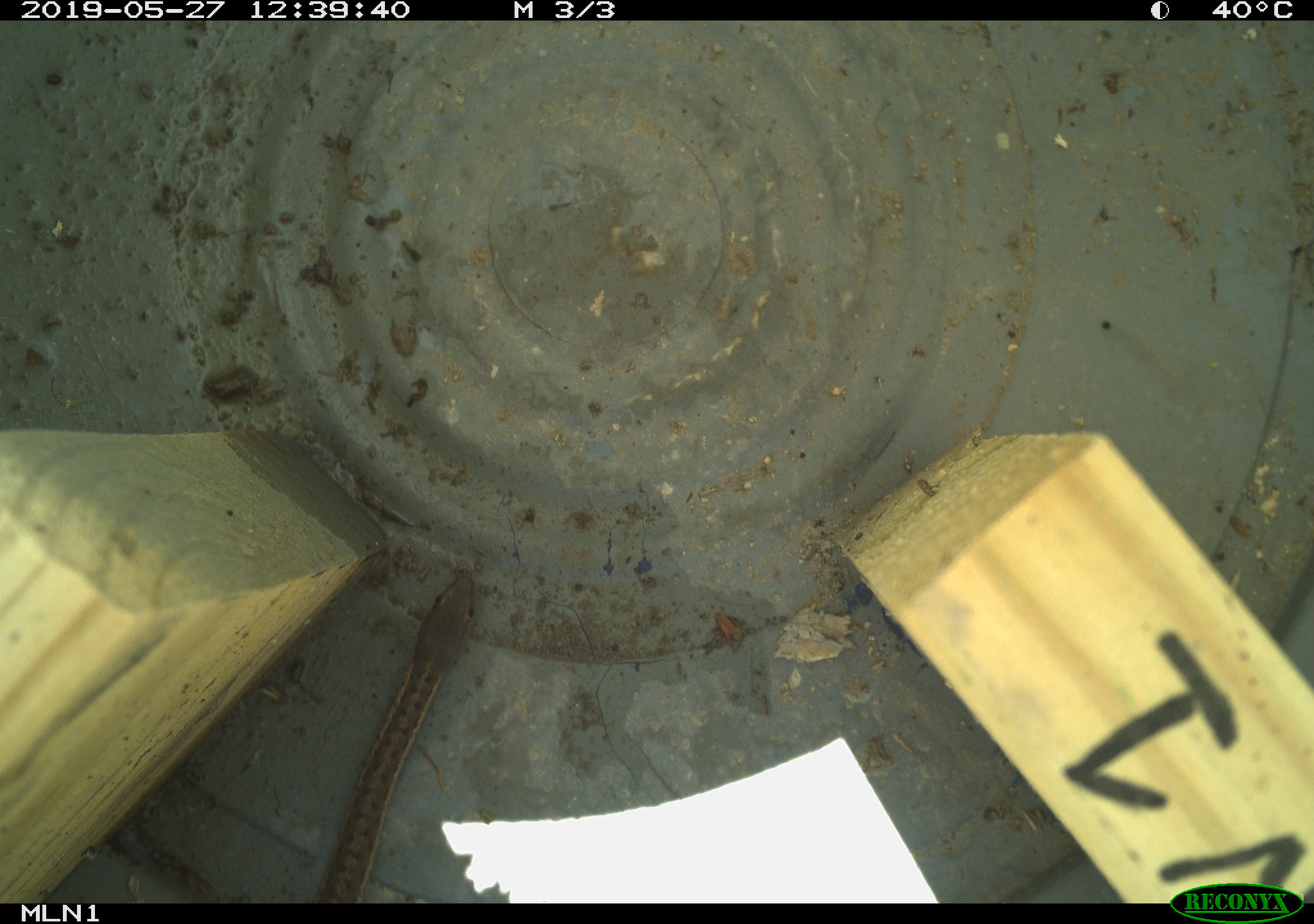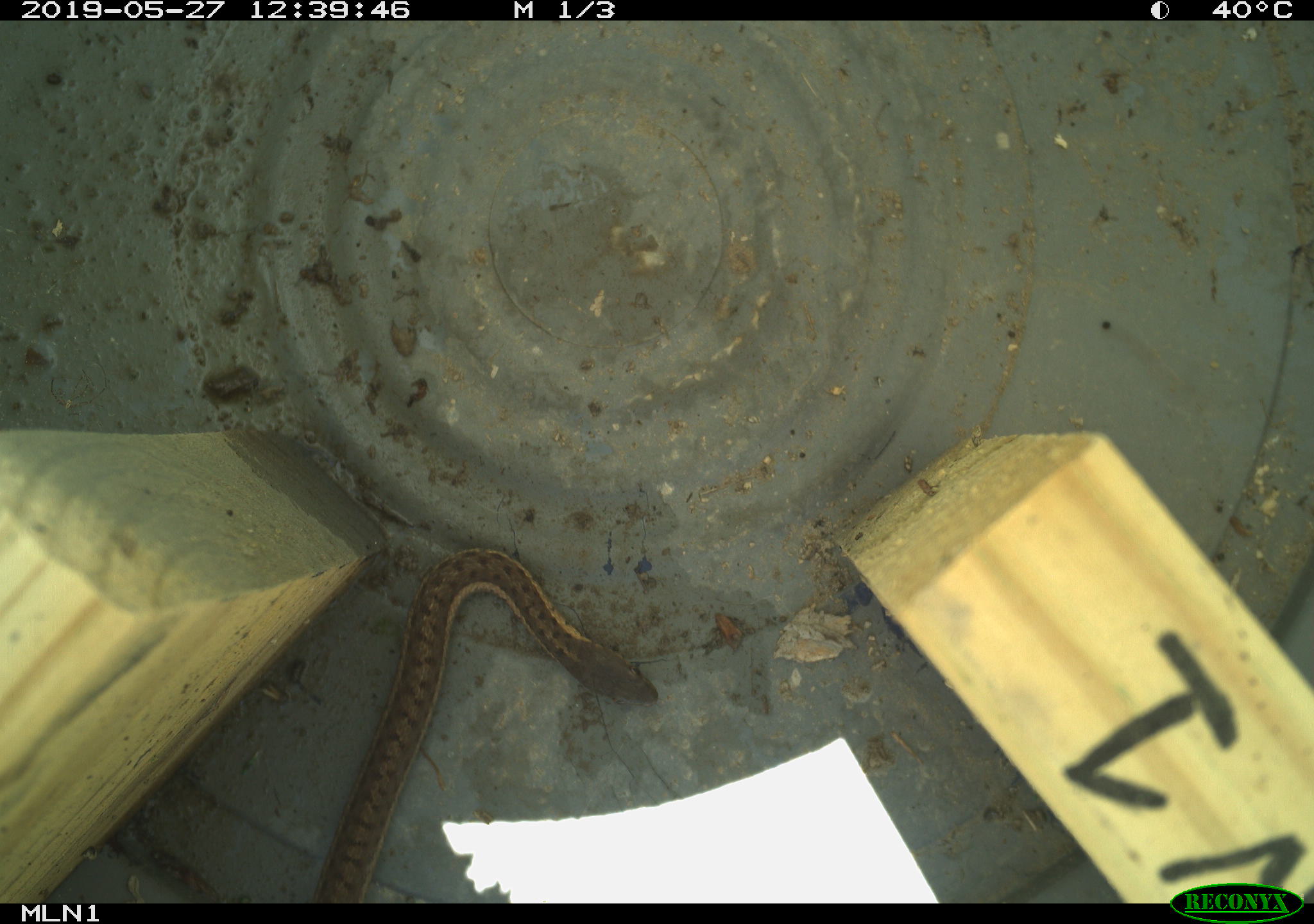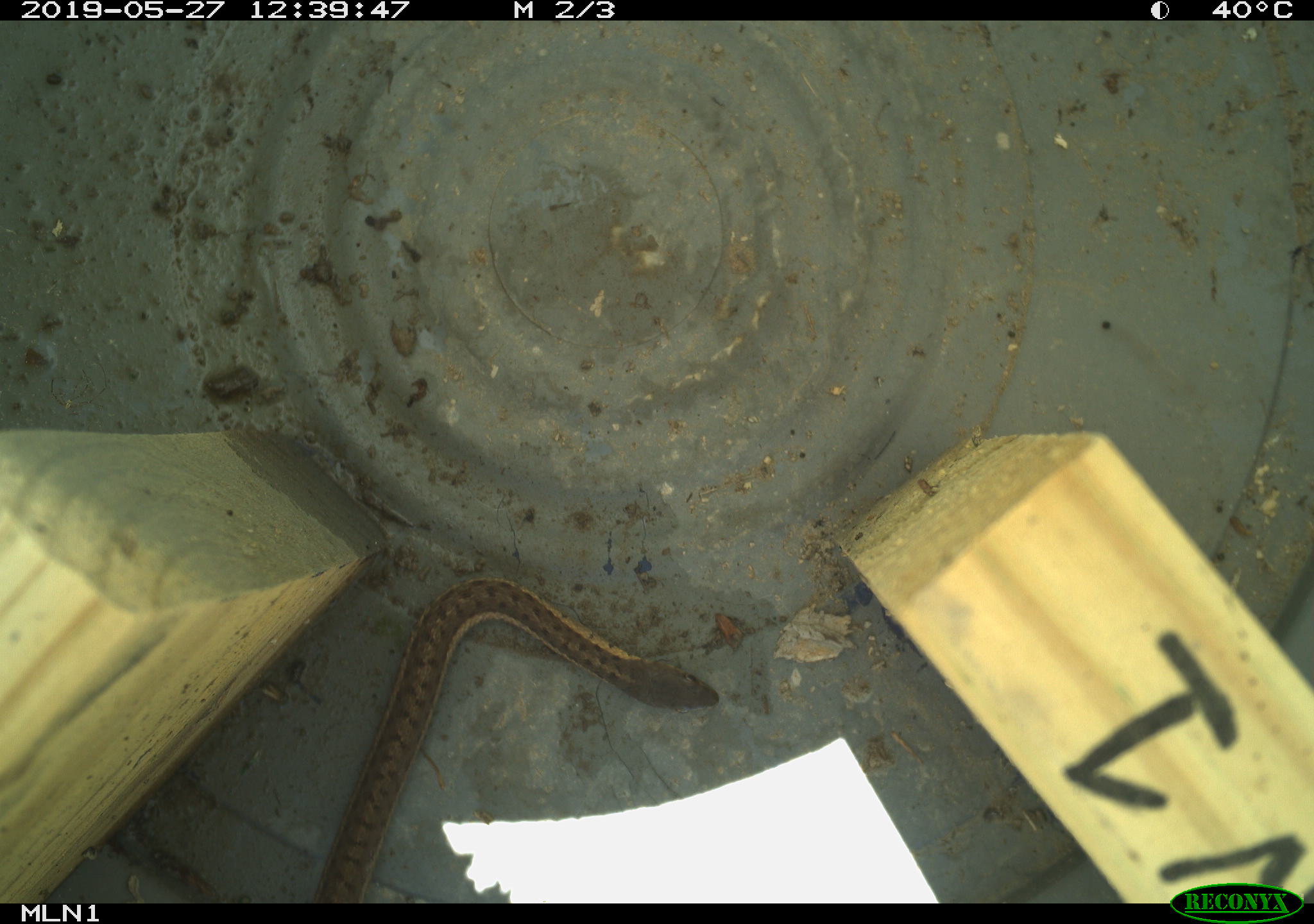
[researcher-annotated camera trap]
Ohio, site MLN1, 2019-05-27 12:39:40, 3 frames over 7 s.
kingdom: Animalia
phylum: Chordata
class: Reptilia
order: Squamata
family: Colubridae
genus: Thamnophis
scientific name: Thamnophis sirtalis sirtalis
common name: eastern gartersnake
Eastern gartersnake (Thamnophis sirtalis sirtalis).